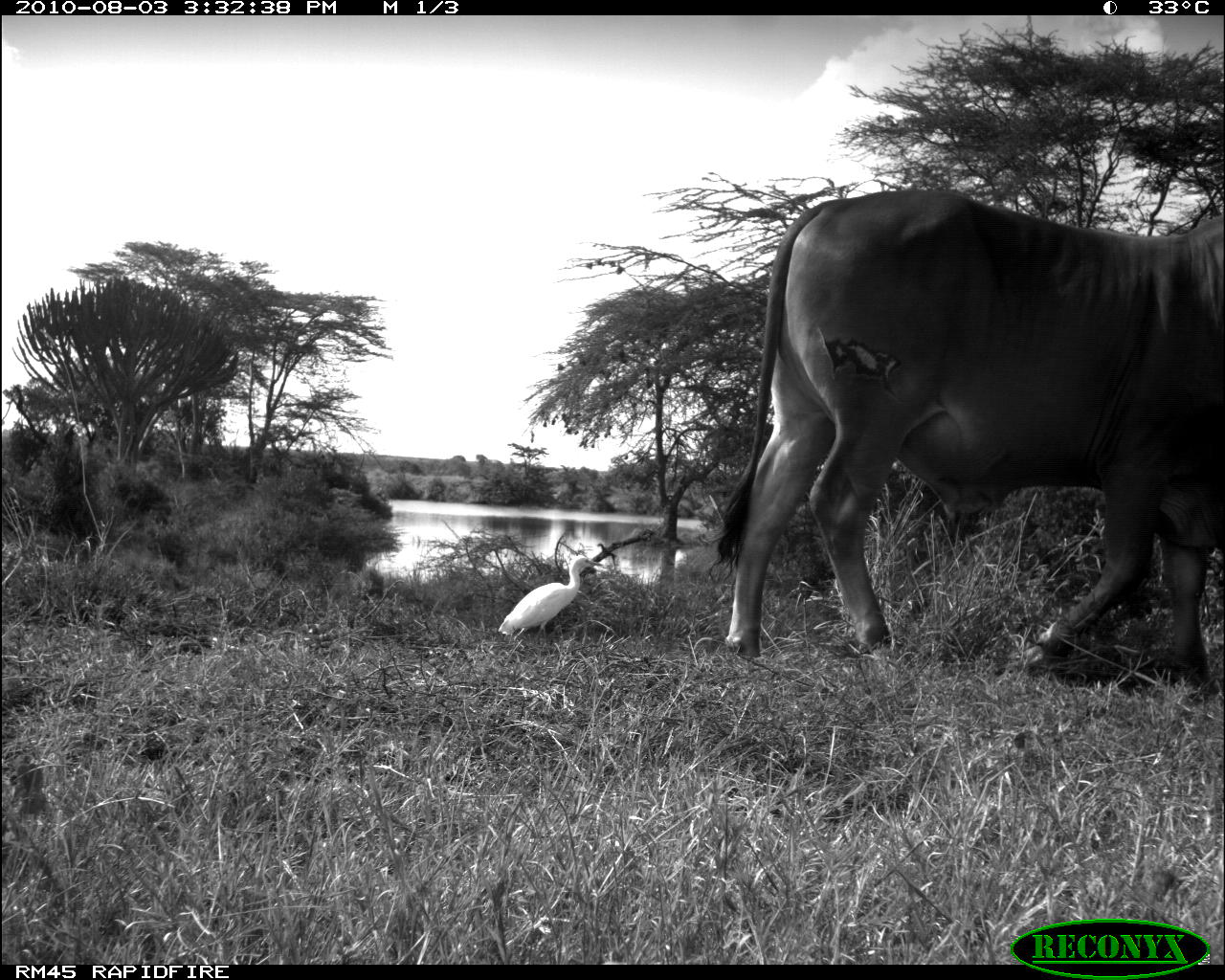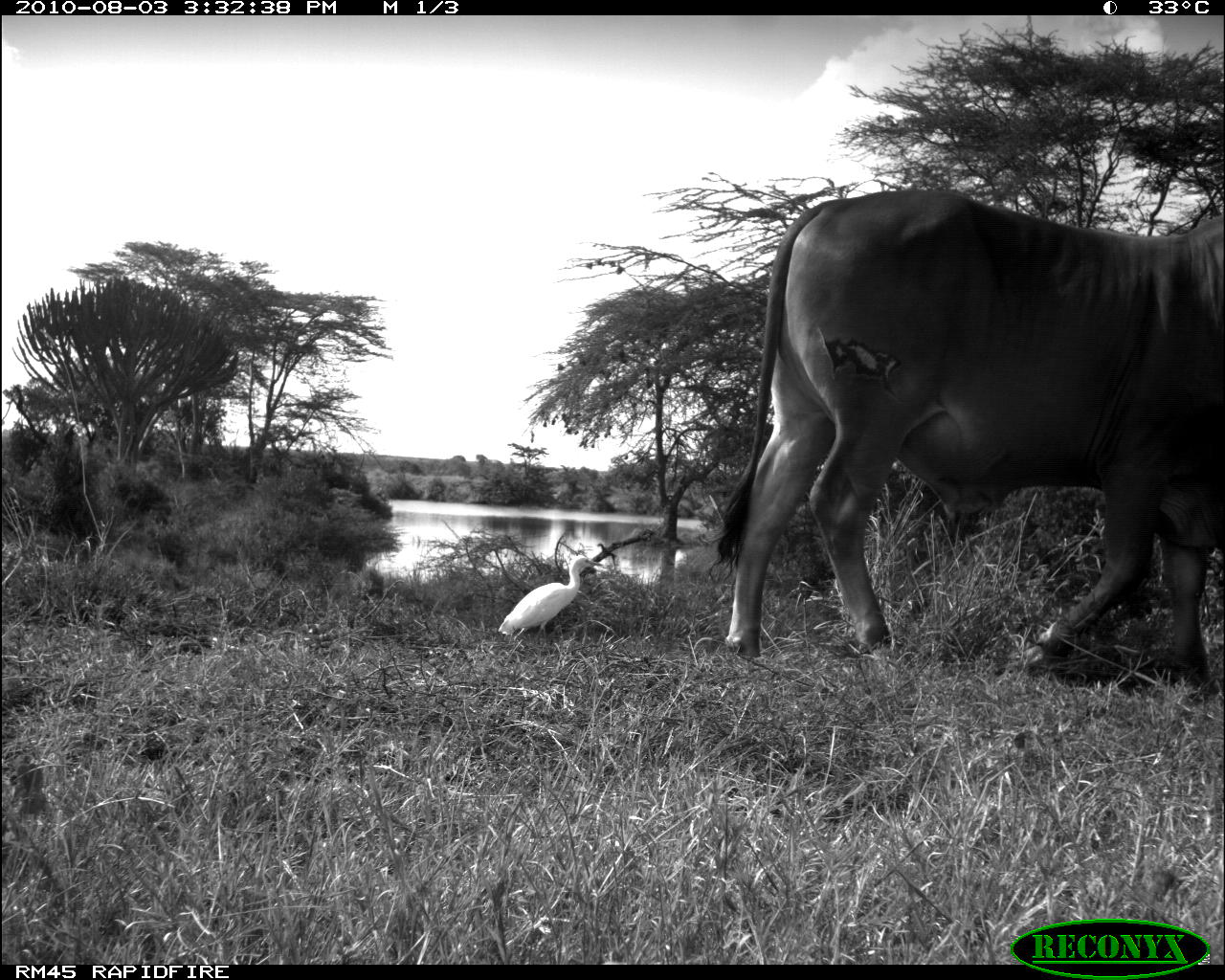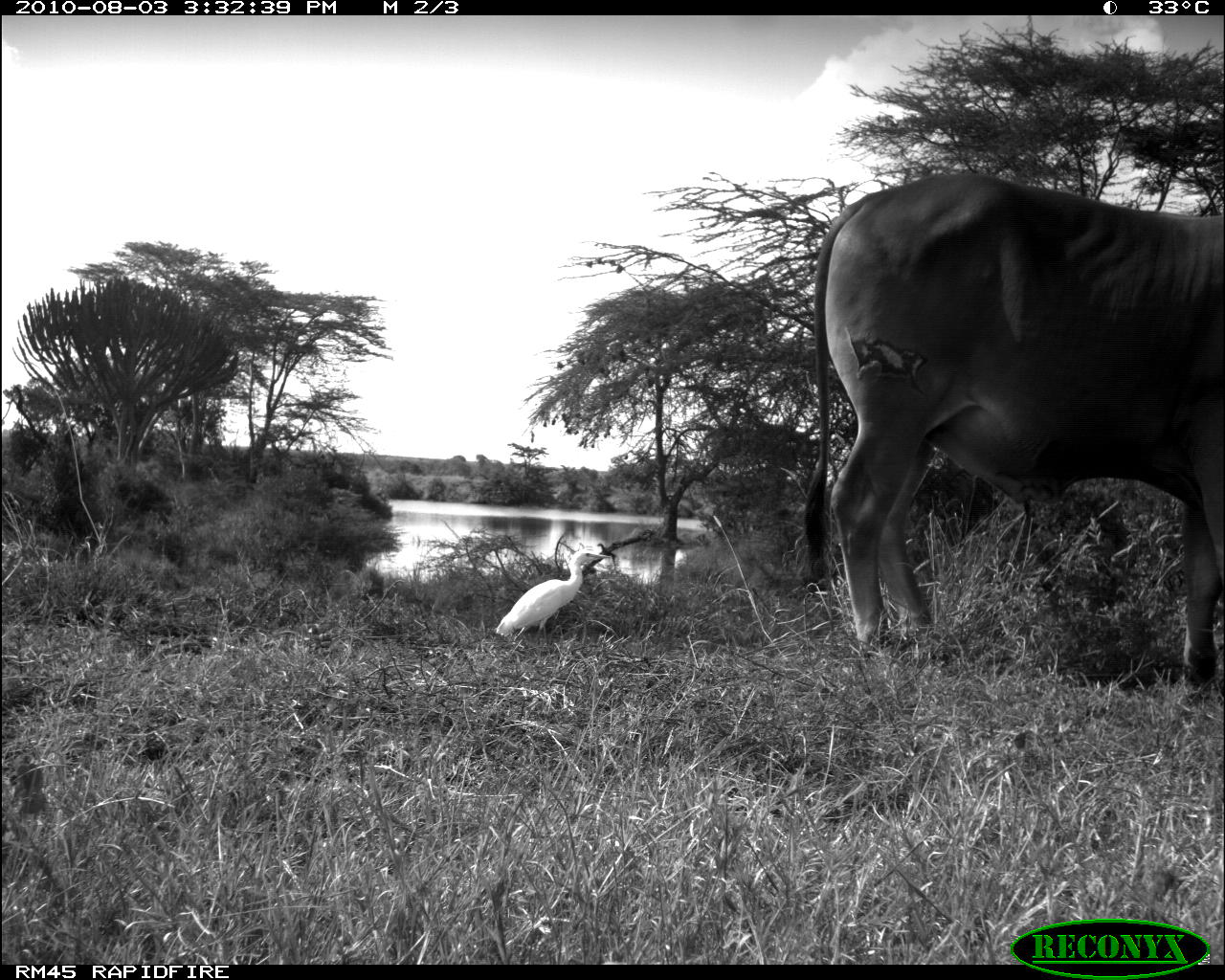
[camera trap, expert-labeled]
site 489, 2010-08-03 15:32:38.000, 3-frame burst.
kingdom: Animalia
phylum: Chordata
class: Aves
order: Pelecaniformes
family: Ardeidae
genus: Bubulcus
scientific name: Bubulcus ibis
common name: cattle egret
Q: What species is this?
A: Bubulcus ibis (cattle egret).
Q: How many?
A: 1.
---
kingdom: Animalia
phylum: Chordata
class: Mammalia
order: Artiodactyla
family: Bovidae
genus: Bos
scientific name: Bos taurus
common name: domestic cattle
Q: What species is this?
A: Bos taurus (domestic cattle).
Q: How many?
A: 1.